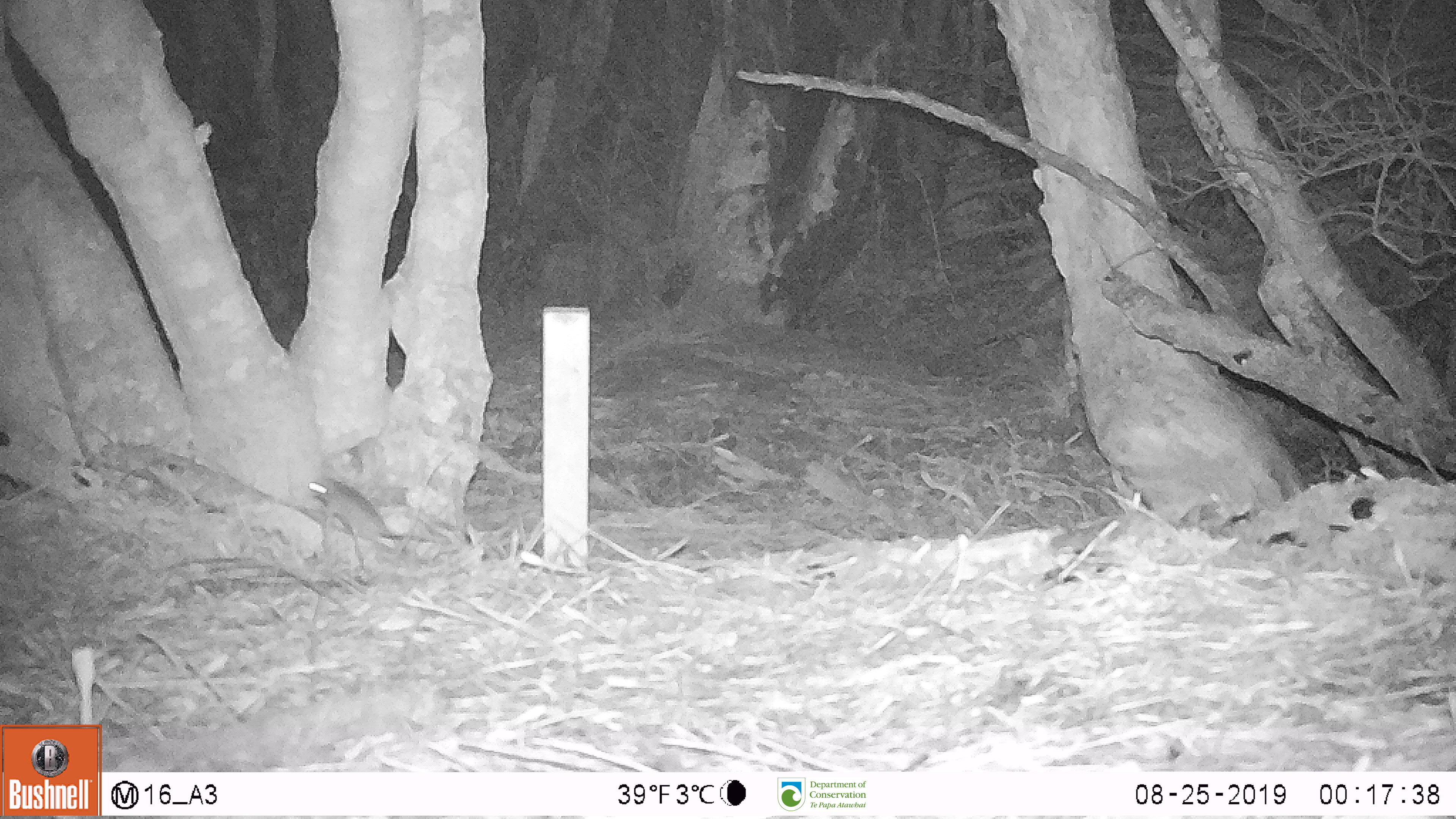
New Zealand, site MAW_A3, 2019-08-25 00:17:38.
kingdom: Animalia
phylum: Chordata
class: Mammalia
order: Rodentia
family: Muridae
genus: Mus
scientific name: Mus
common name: mouse